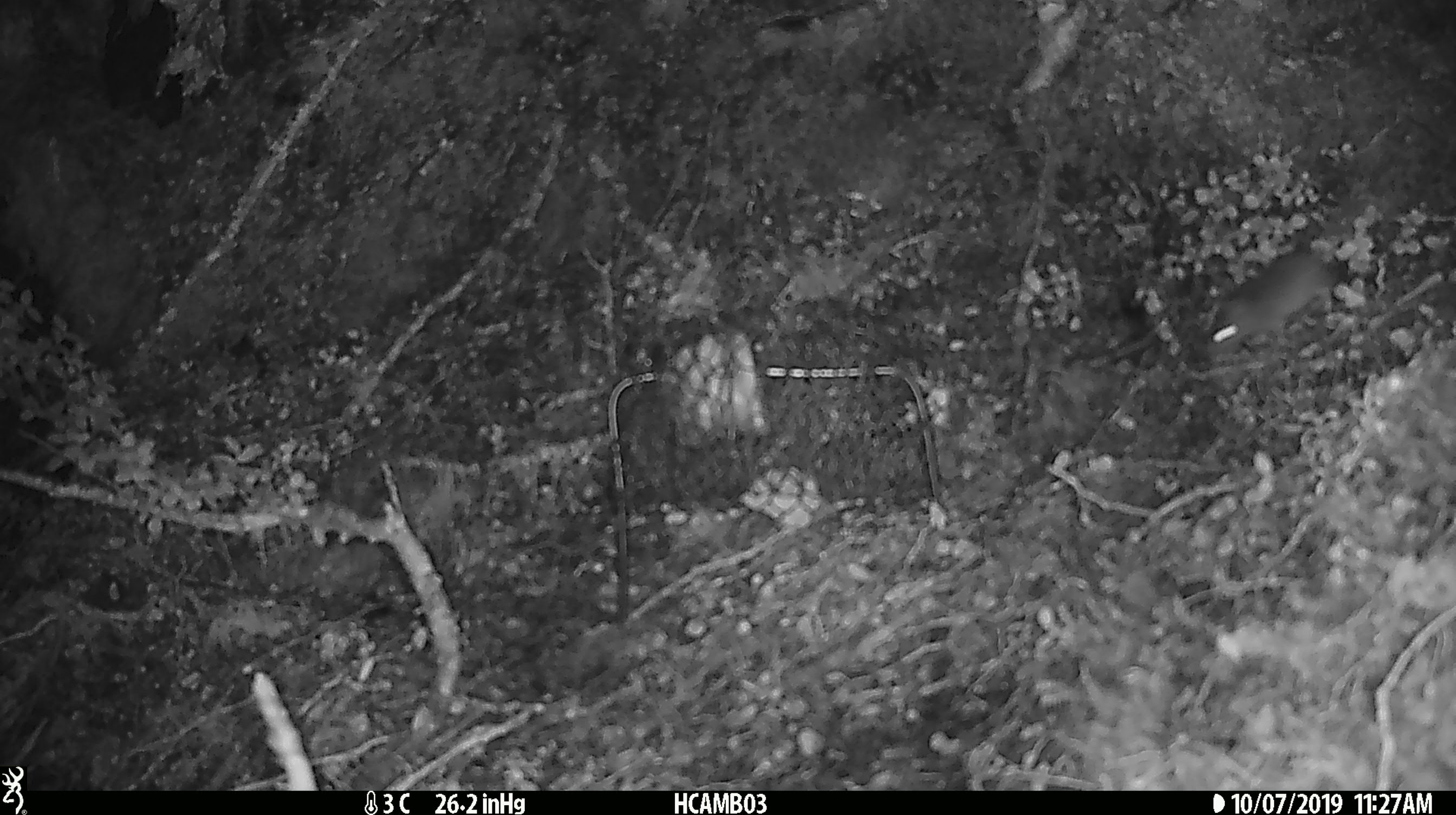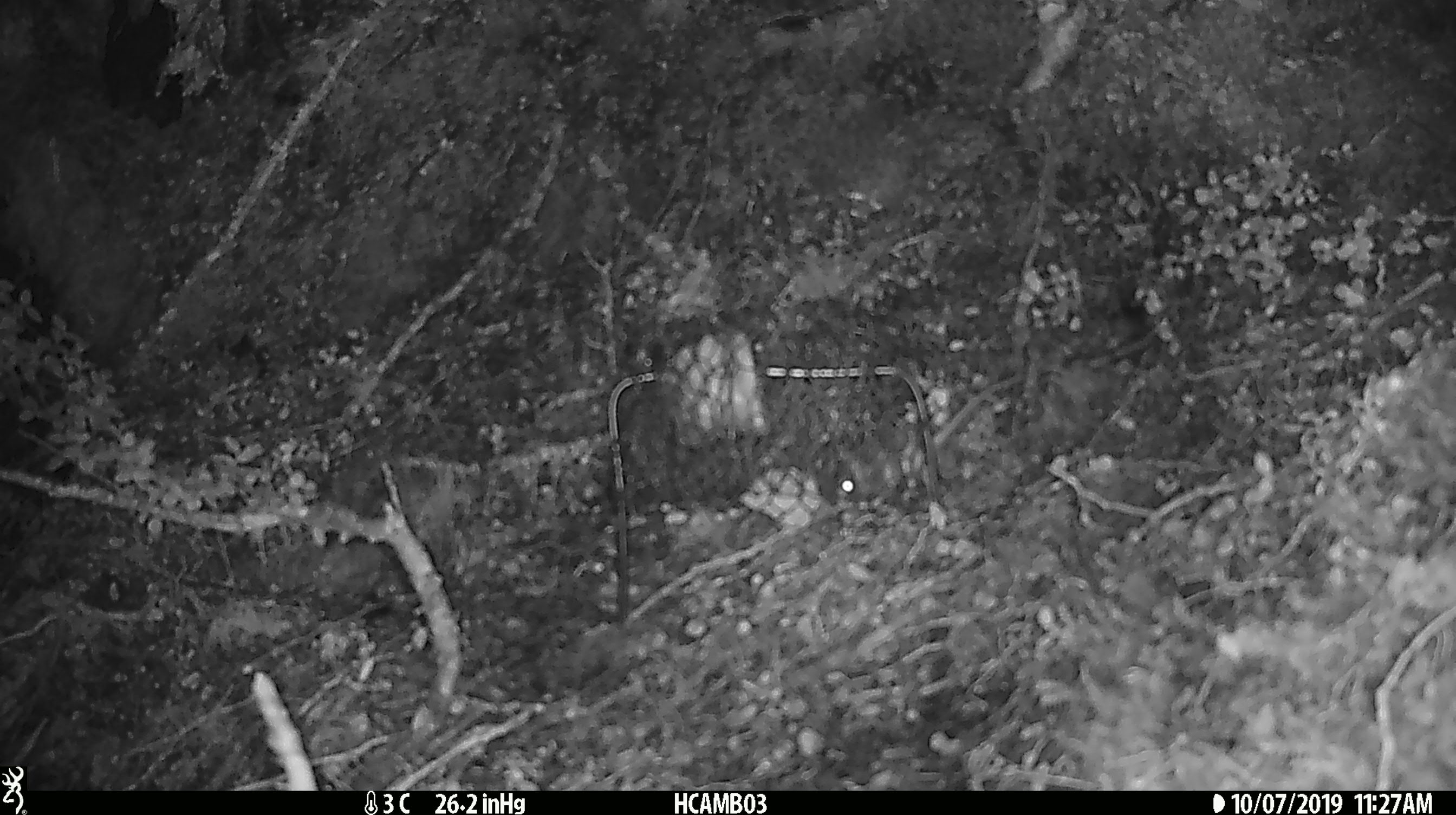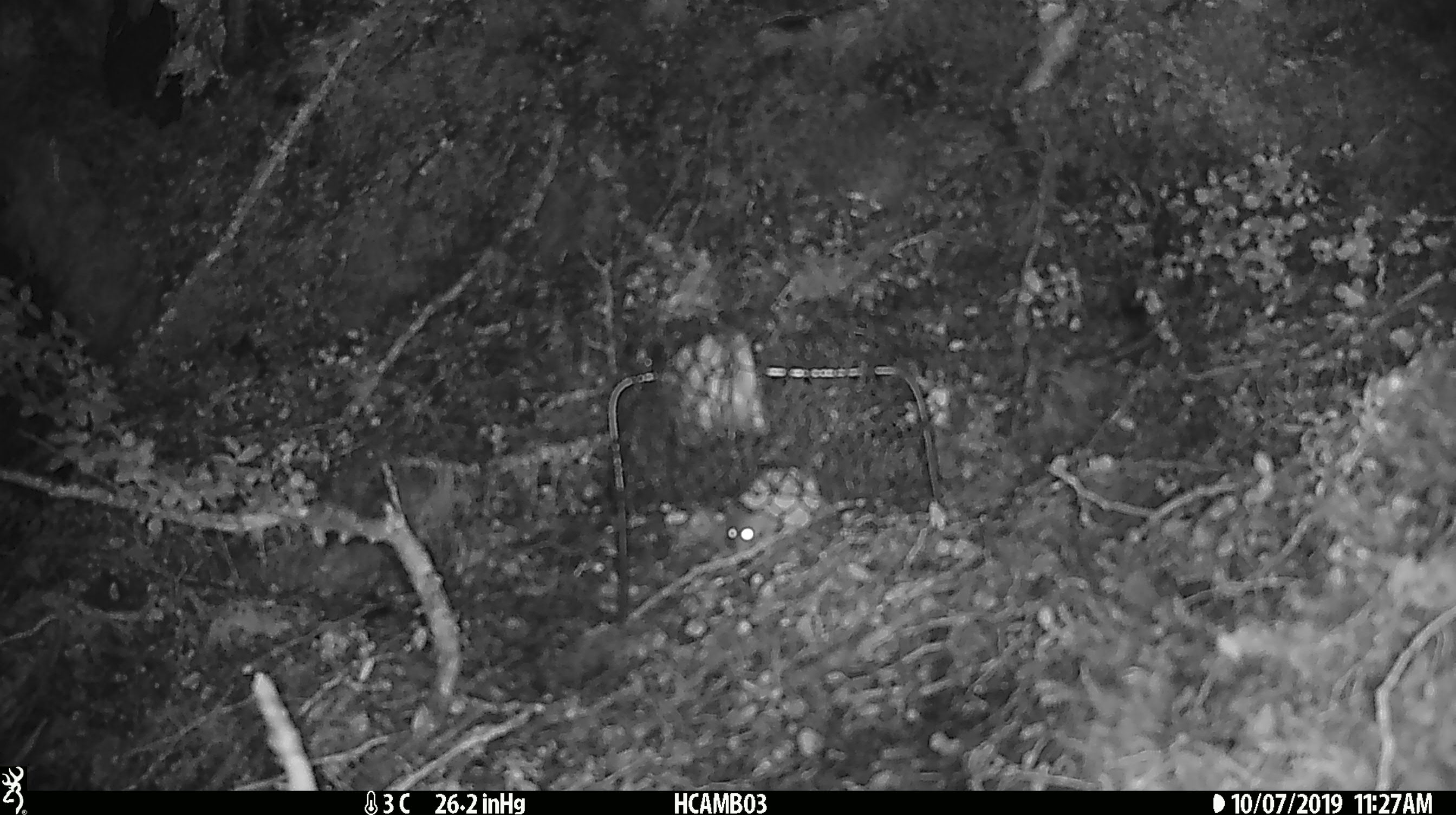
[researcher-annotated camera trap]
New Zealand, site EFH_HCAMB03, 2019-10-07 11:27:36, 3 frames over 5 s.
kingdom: Animalia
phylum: Chordata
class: Mammalia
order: Rodentia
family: Muridae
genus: Mus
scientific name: Mus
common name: mouse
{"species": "mouse (Mus)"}